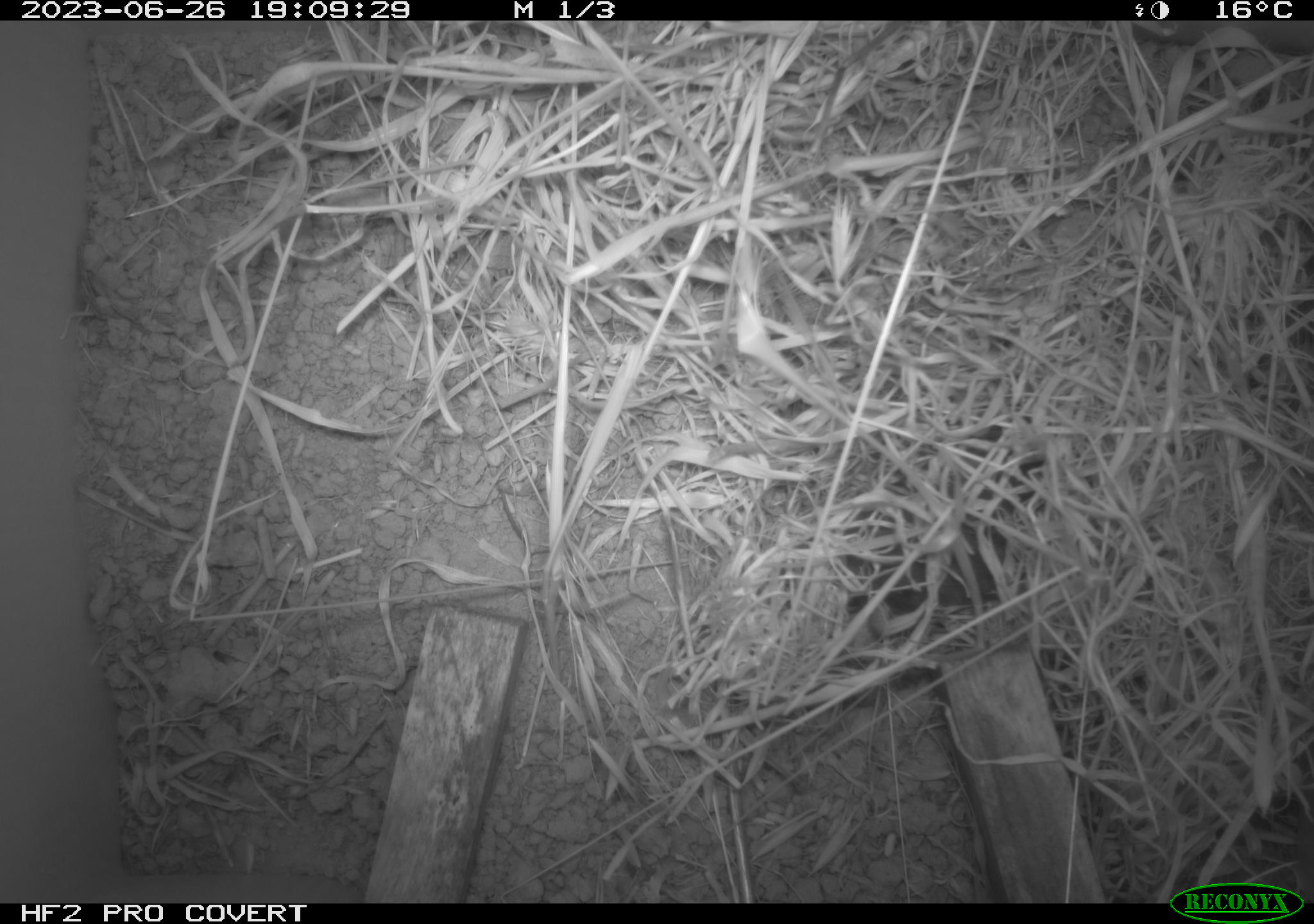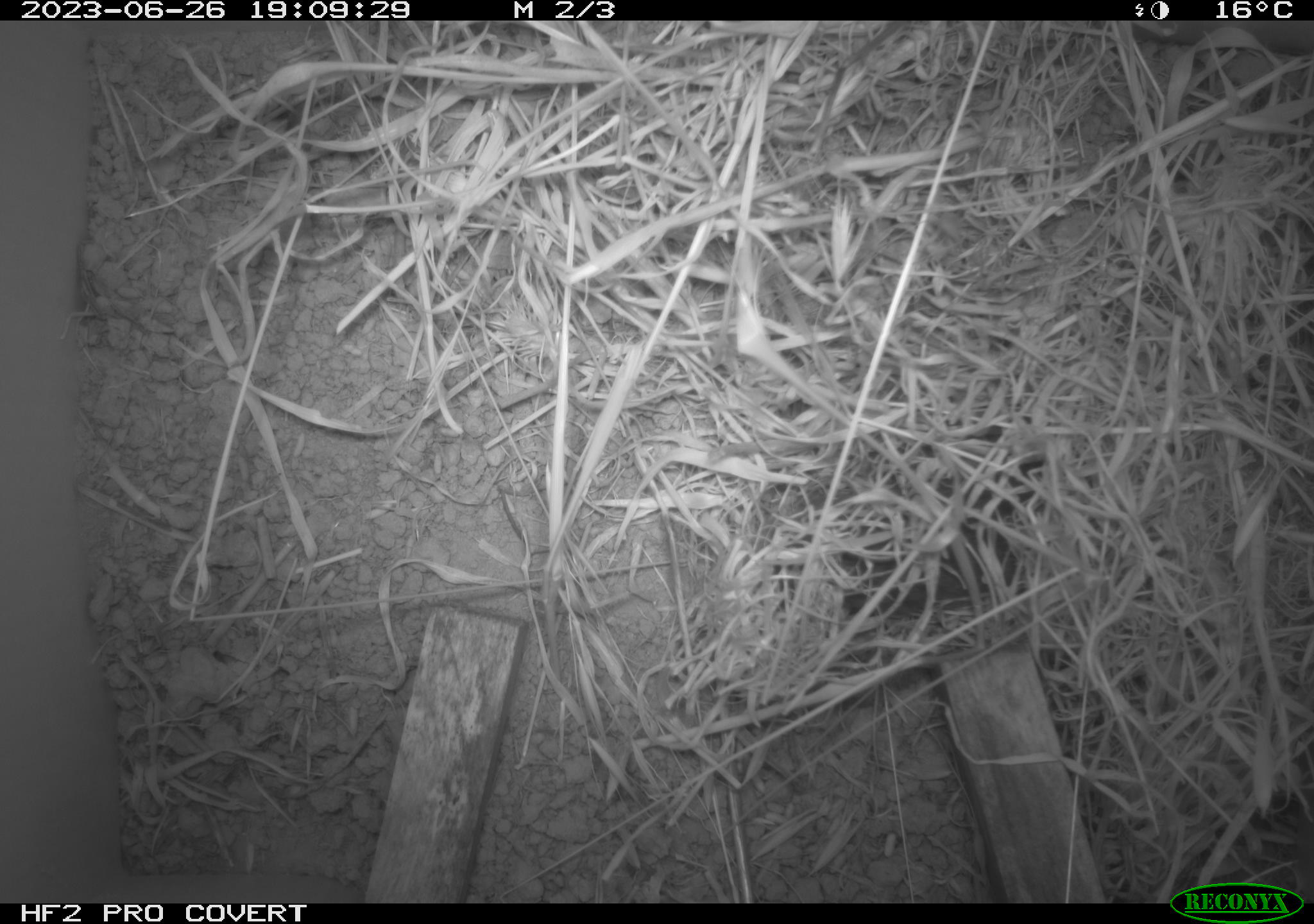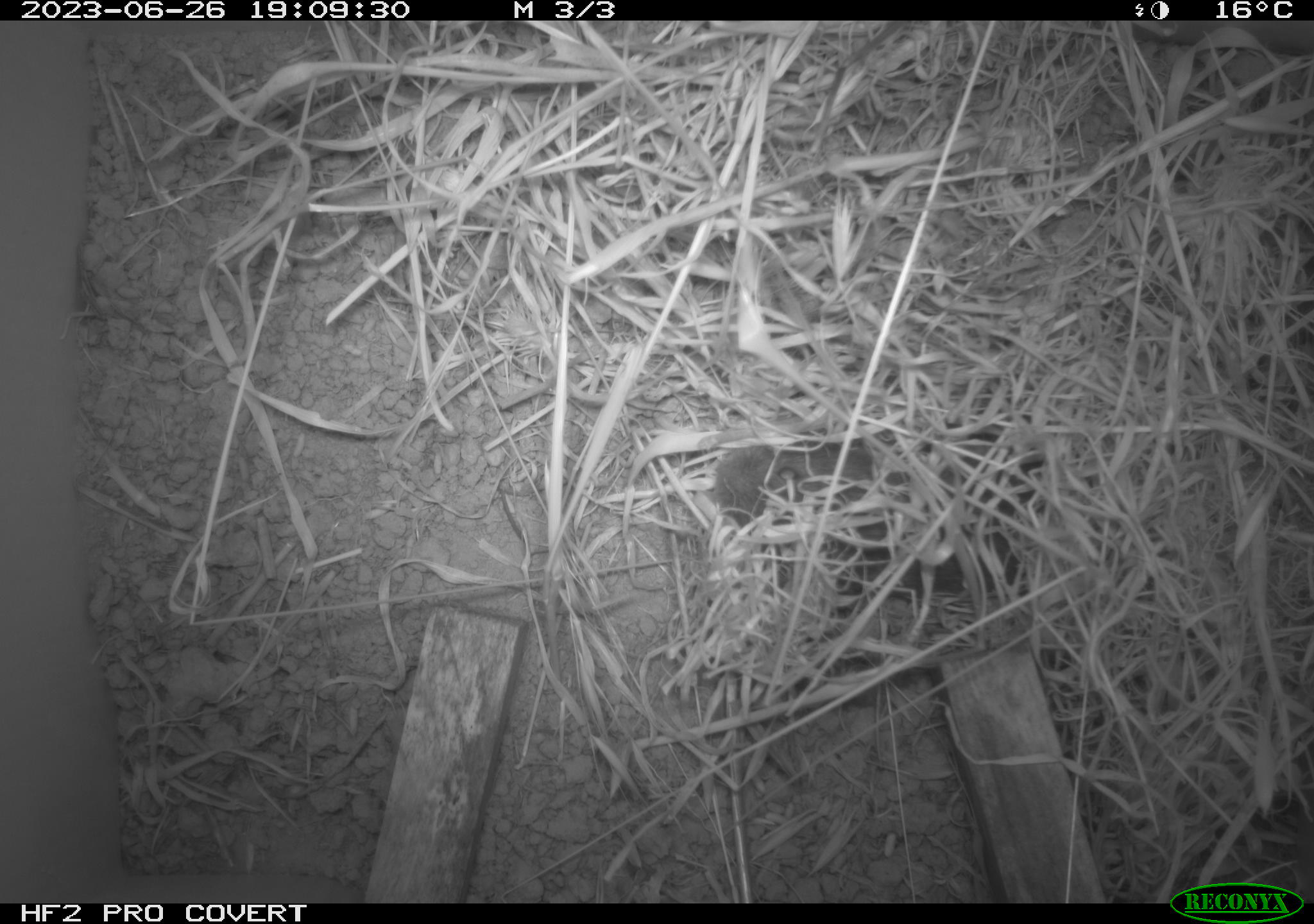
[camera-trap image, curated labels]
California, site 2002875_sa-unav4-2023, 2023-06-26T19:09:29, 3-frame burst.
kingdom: Animalia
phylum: Chordata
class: Mammalia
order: Rodentia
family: Cricetidae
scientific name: Arvicolinae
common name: voles, lemmings, and muskrats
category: arvicolinae subfamily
Arvicolinae subfamily (voles, lemmings, and muskrats) (Arvicolinae).